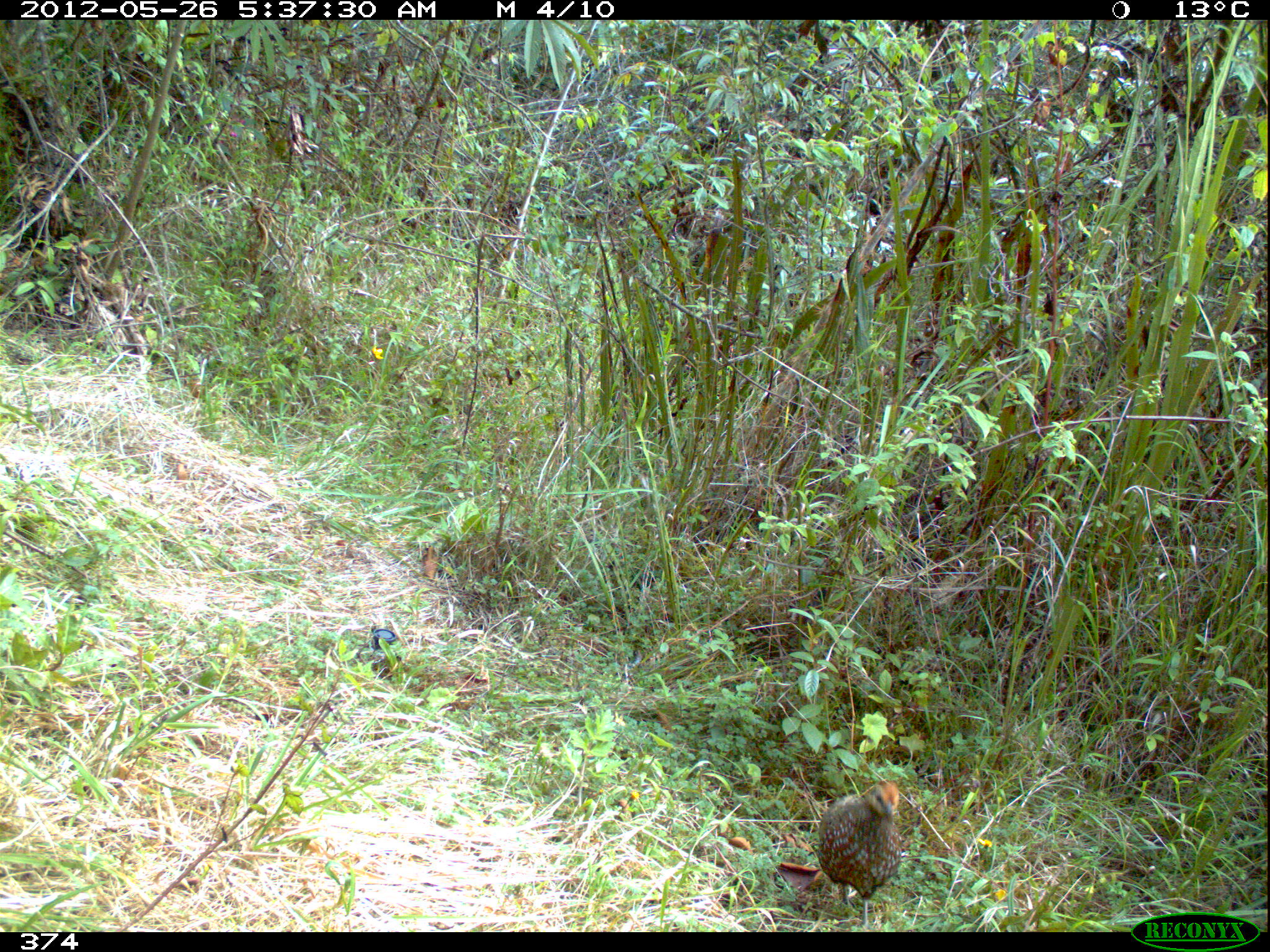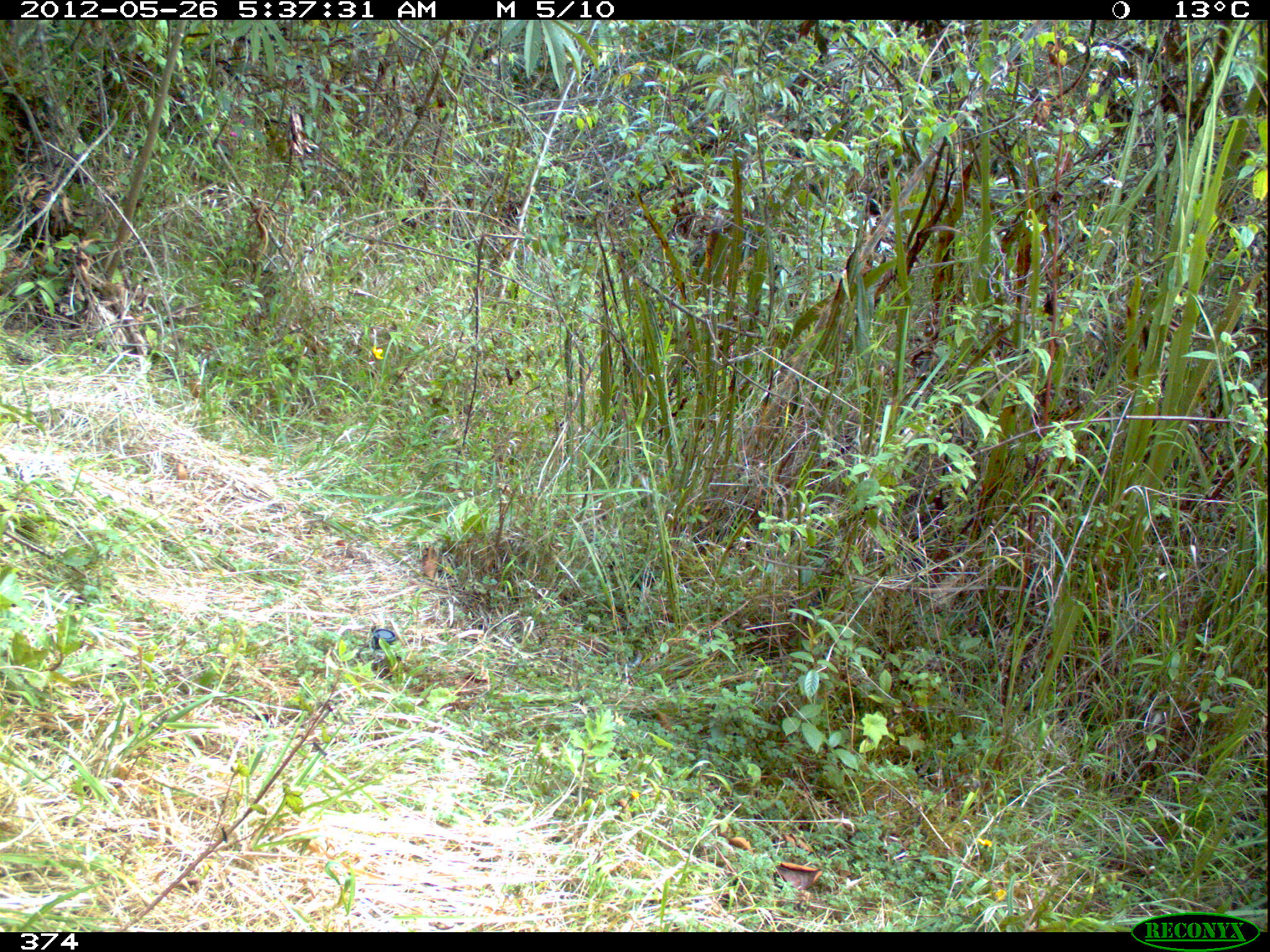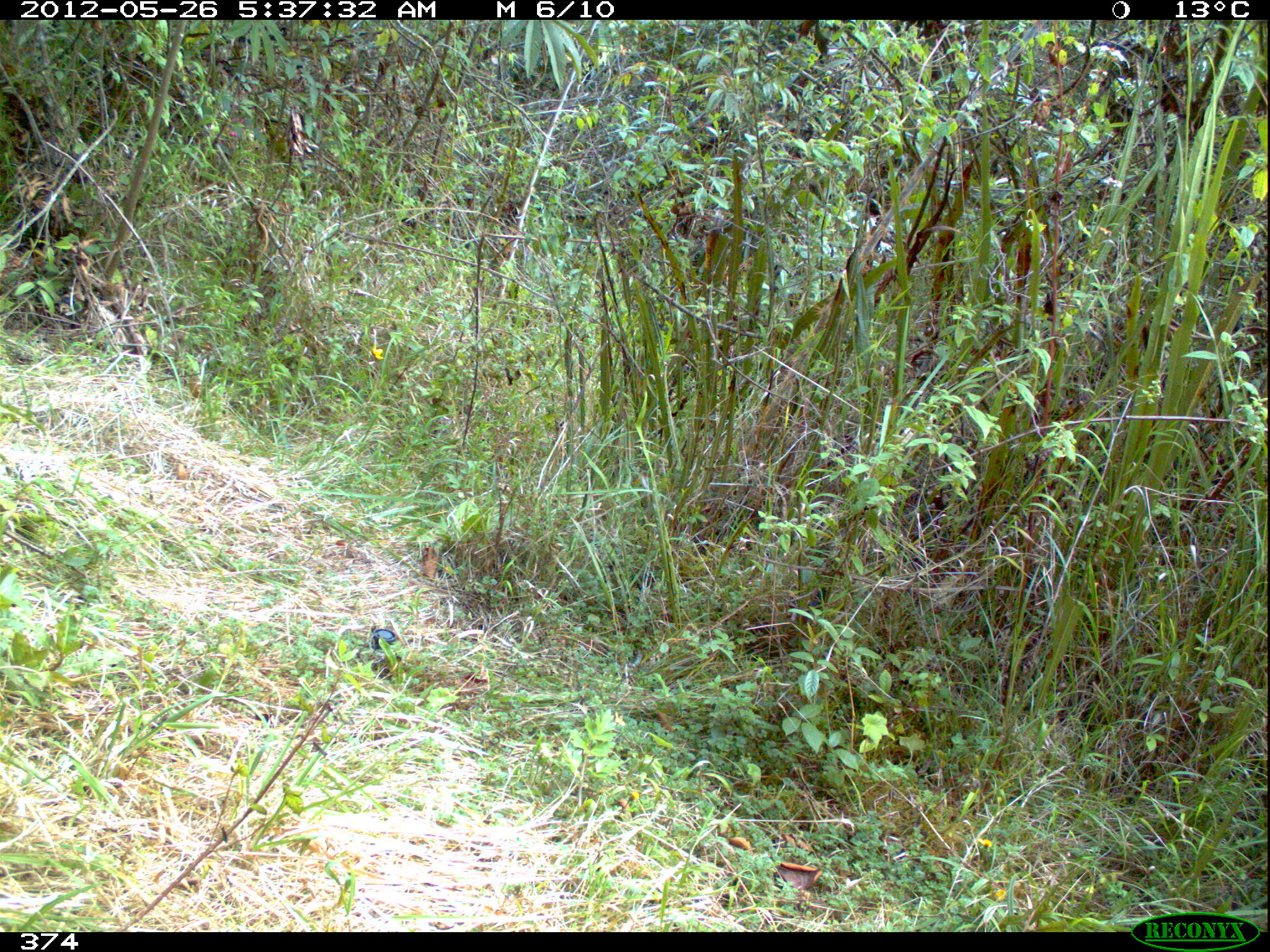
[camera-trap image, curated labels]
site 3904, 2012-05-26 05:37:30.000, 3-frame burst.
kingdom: Animalia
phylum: Chordata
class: Aves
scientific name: Aves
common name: bird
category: unknown bird